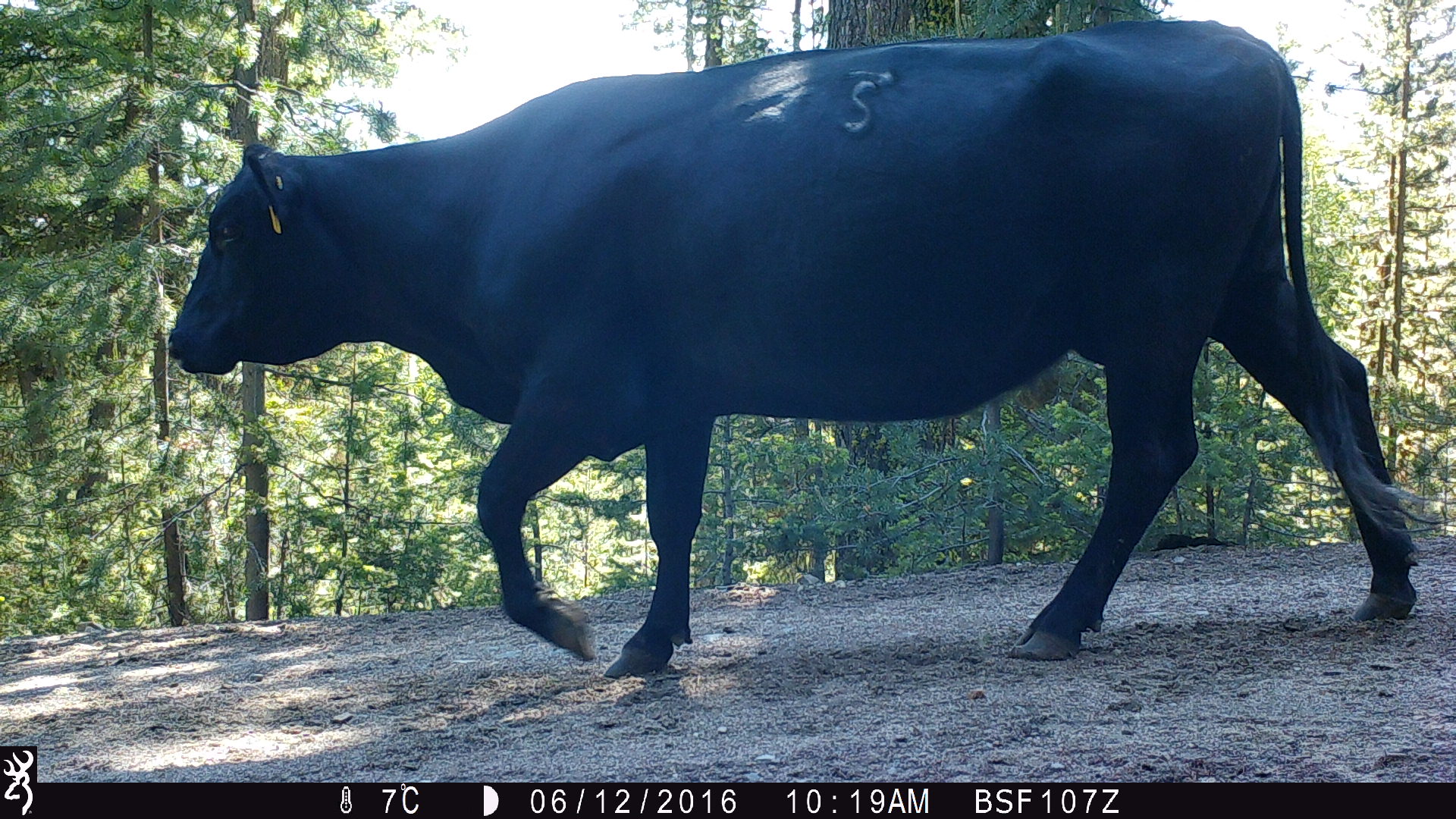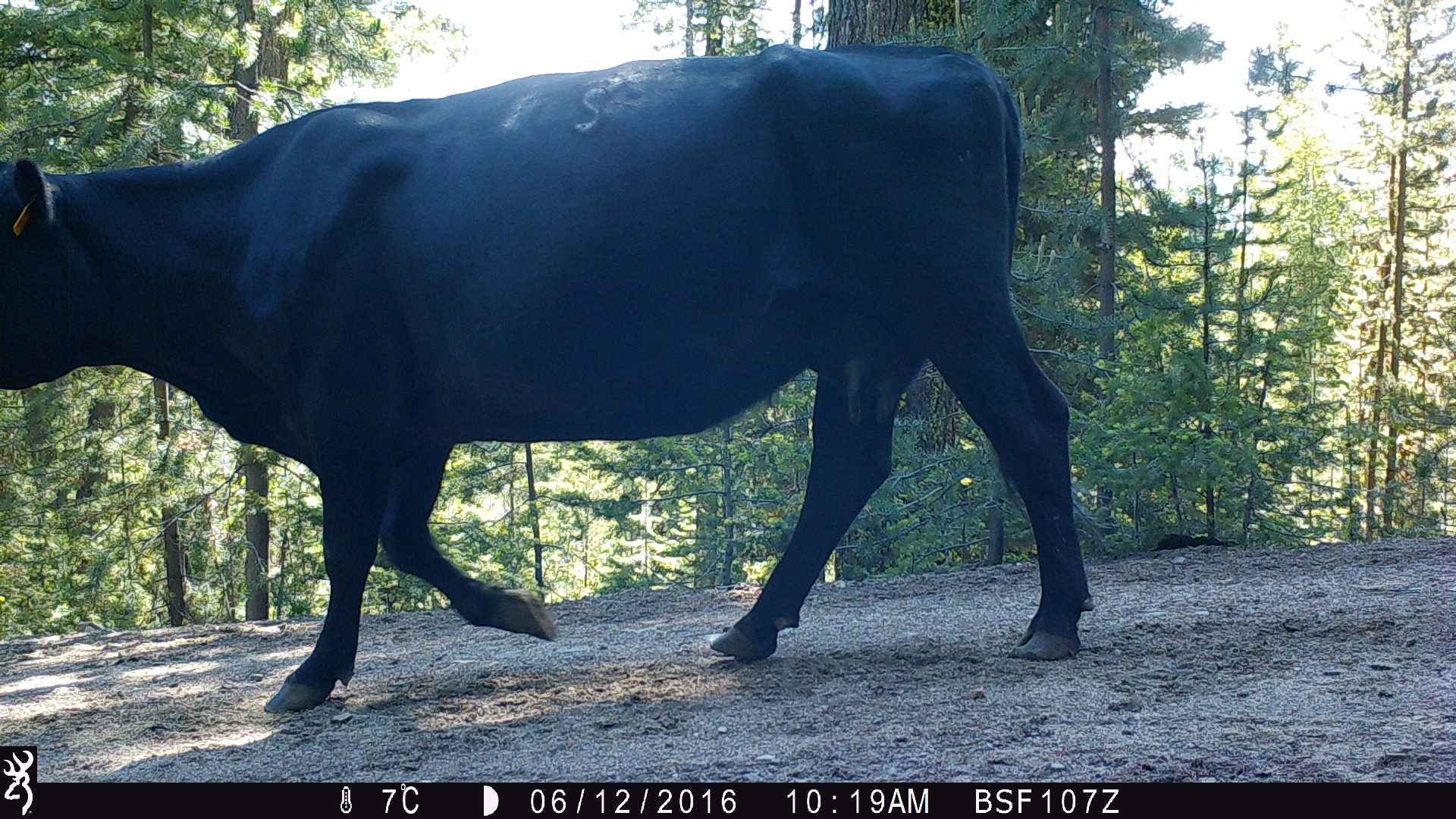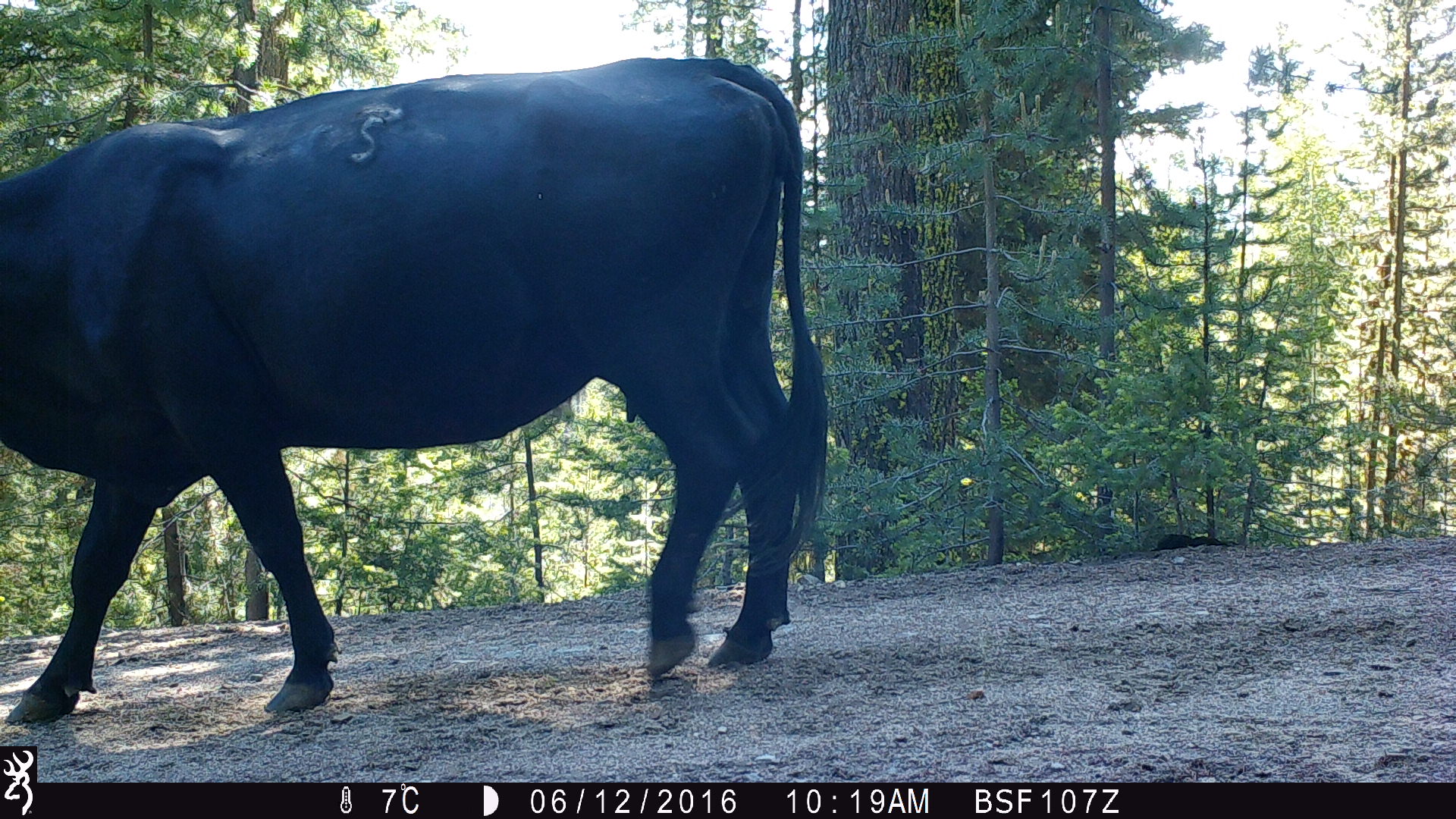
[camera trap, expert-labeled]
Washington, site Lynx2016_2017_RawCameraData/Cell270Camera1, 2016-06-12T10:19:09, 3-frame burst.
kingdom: Animalia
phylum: Chordata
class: Mammalia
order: Artiodactyla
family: Bovidae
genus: Bos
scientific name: Bos taurus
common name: domestic cattle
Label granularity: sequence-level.